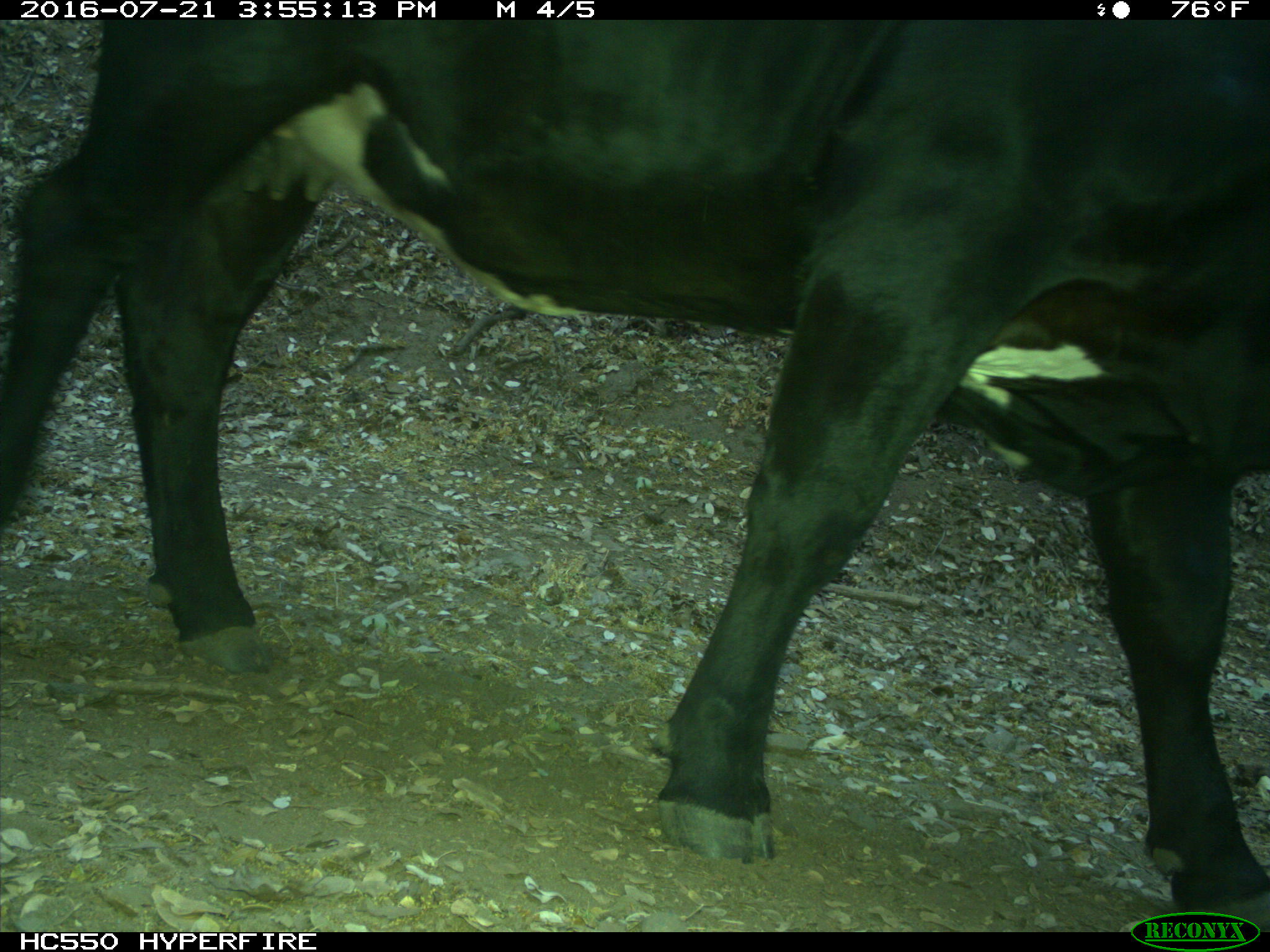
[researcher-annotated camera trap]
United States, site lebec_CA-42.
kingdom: Animalia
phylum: Chordata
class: Mammalia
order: Artiodactyla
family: Bovidae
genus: Bos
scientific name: Bos taurus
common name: domestic cow